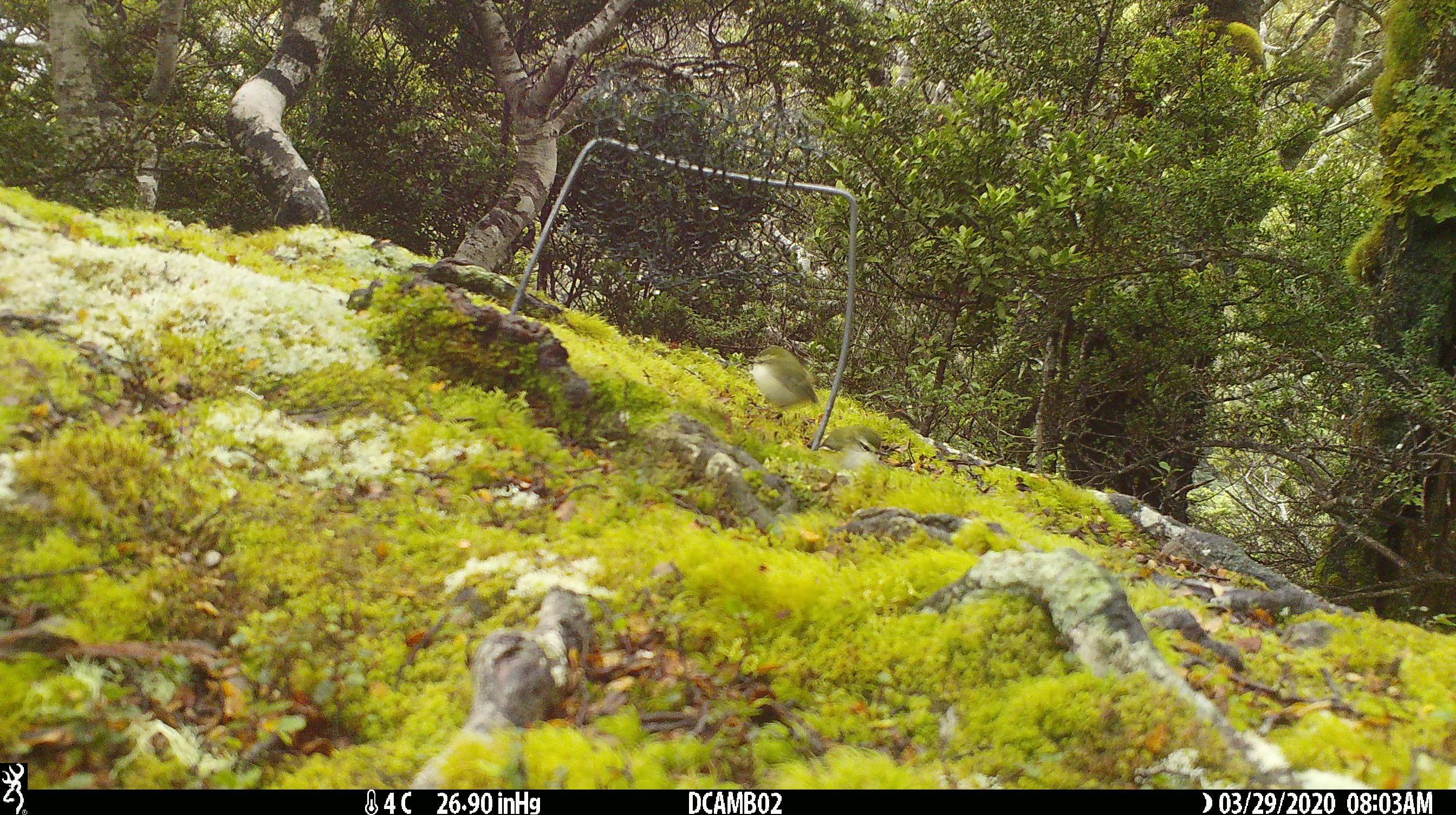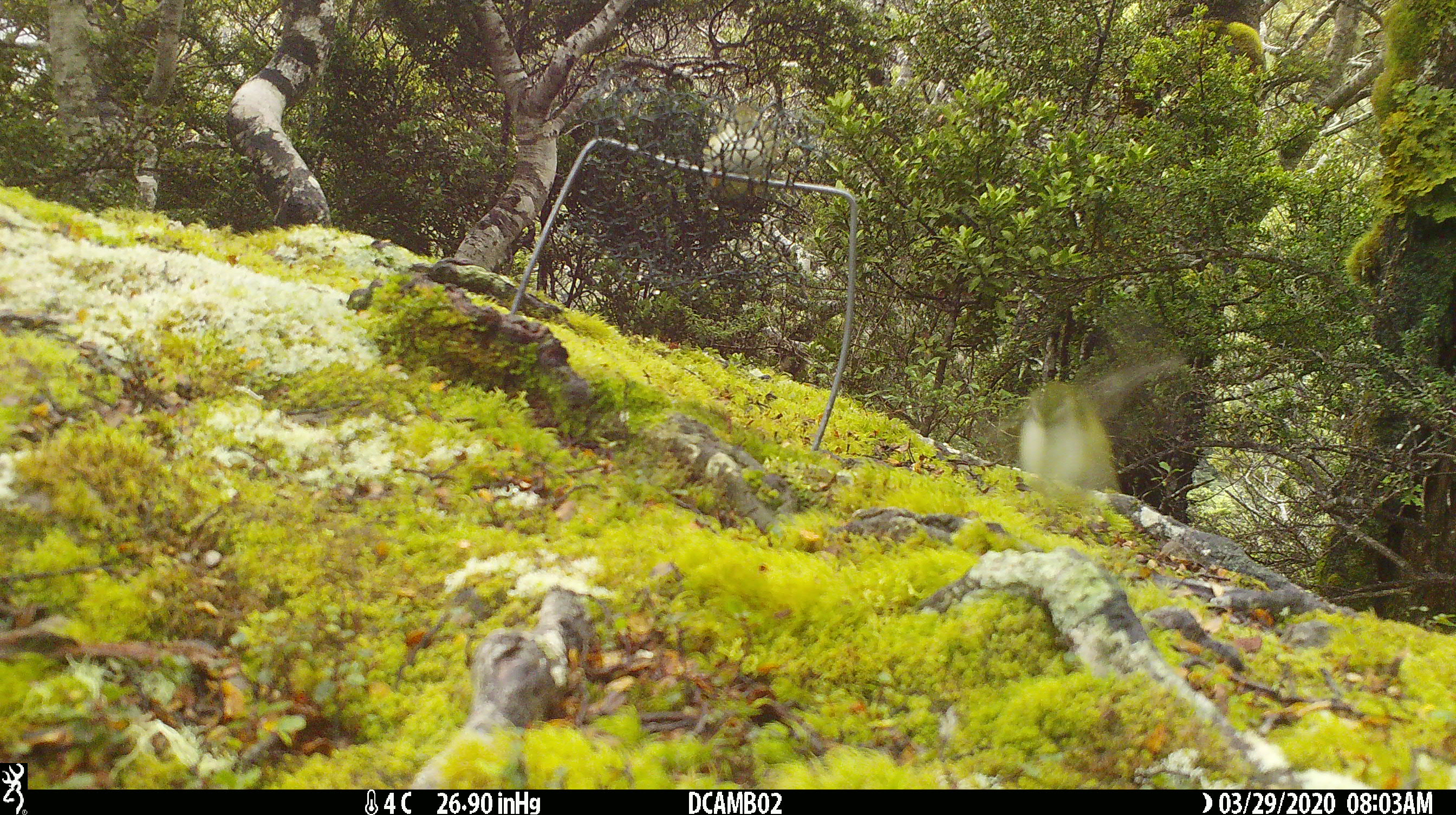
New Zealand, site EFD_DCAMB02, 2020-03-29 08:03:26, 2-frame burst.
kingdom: Animalia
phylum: Chordata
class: Aves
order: Passeriformes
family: Acanthisittidae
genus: Acanthisitta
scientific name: Acanthisitta chloris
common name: rifleman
Rifleman (Acanthisitta chloris).